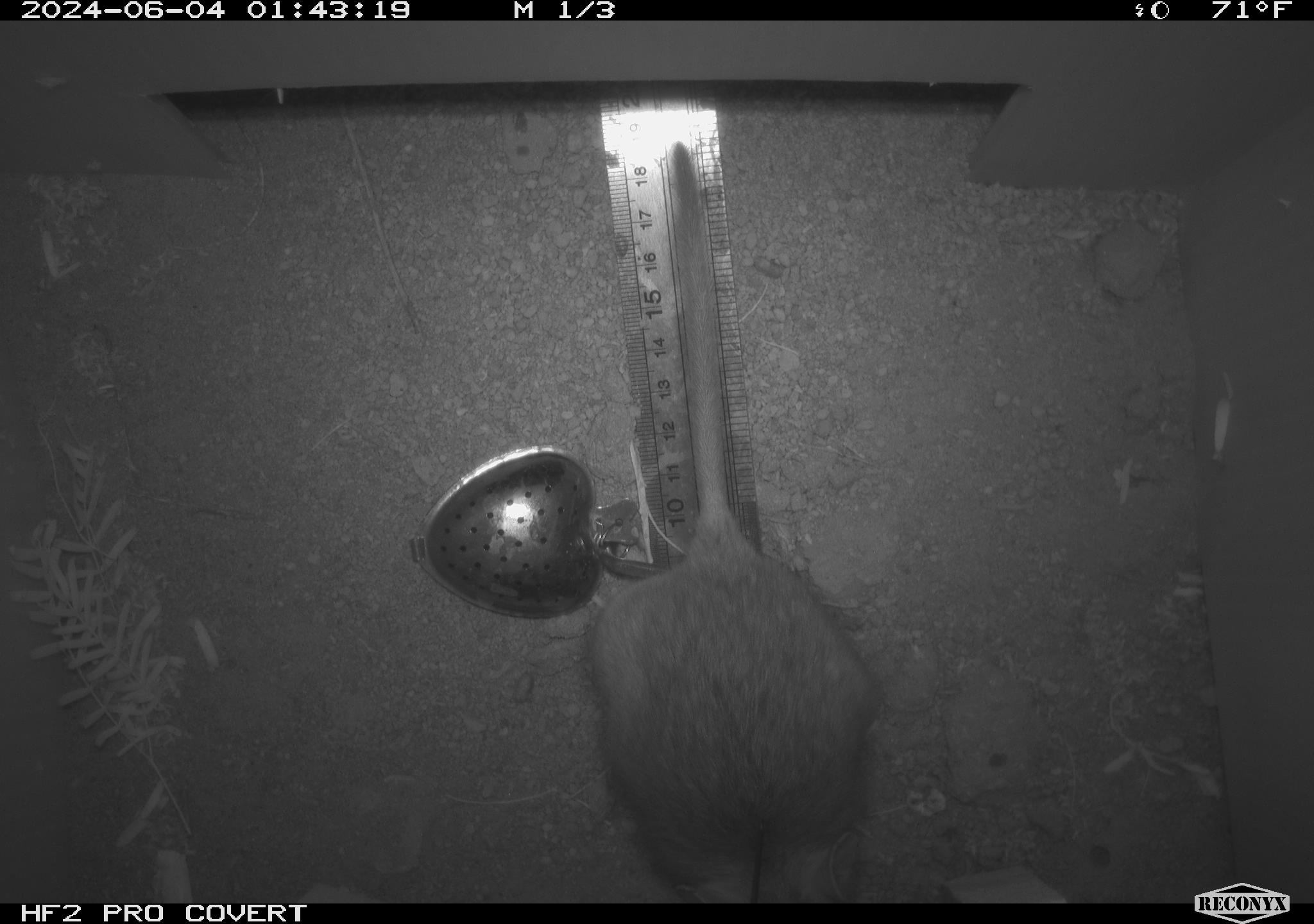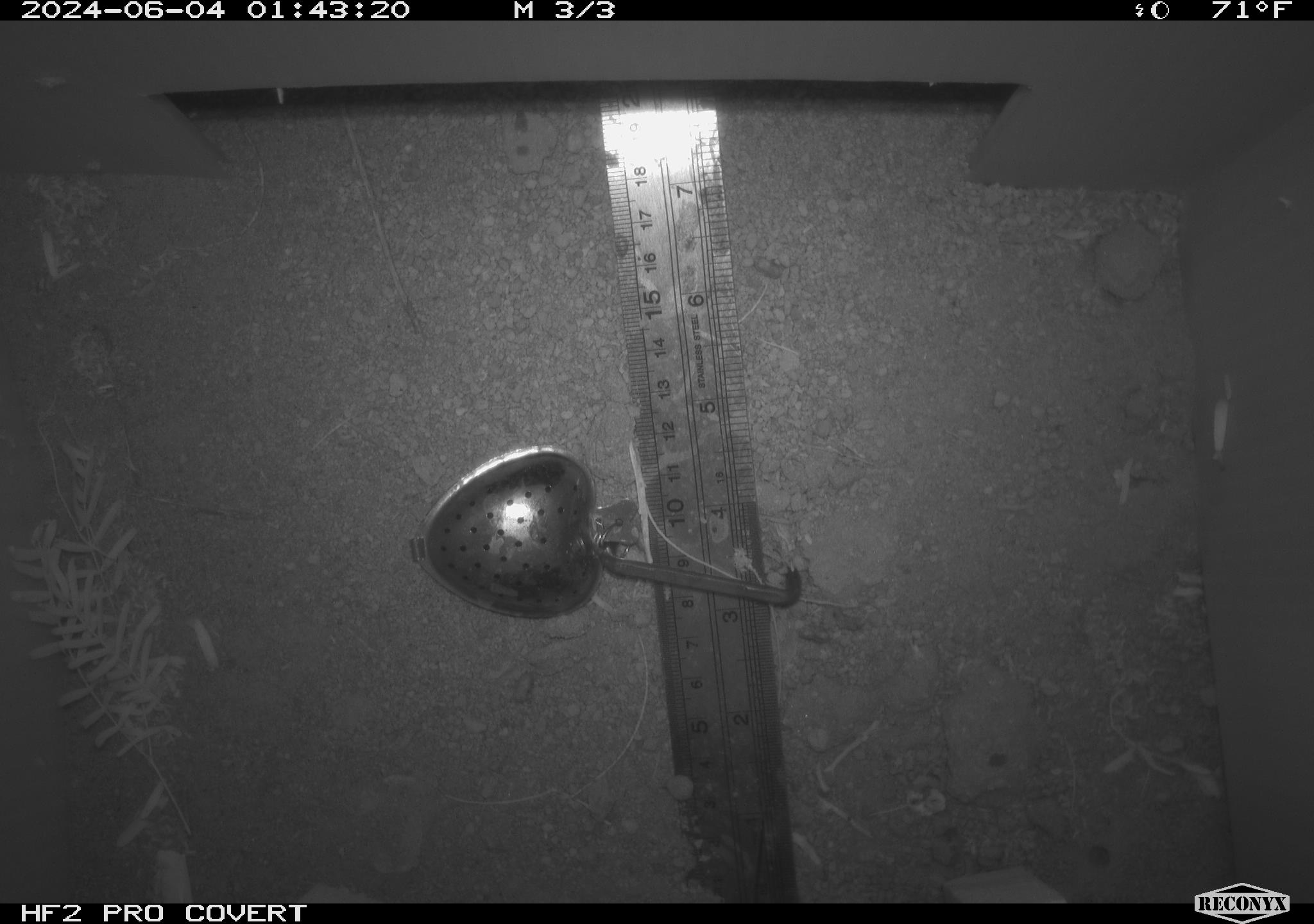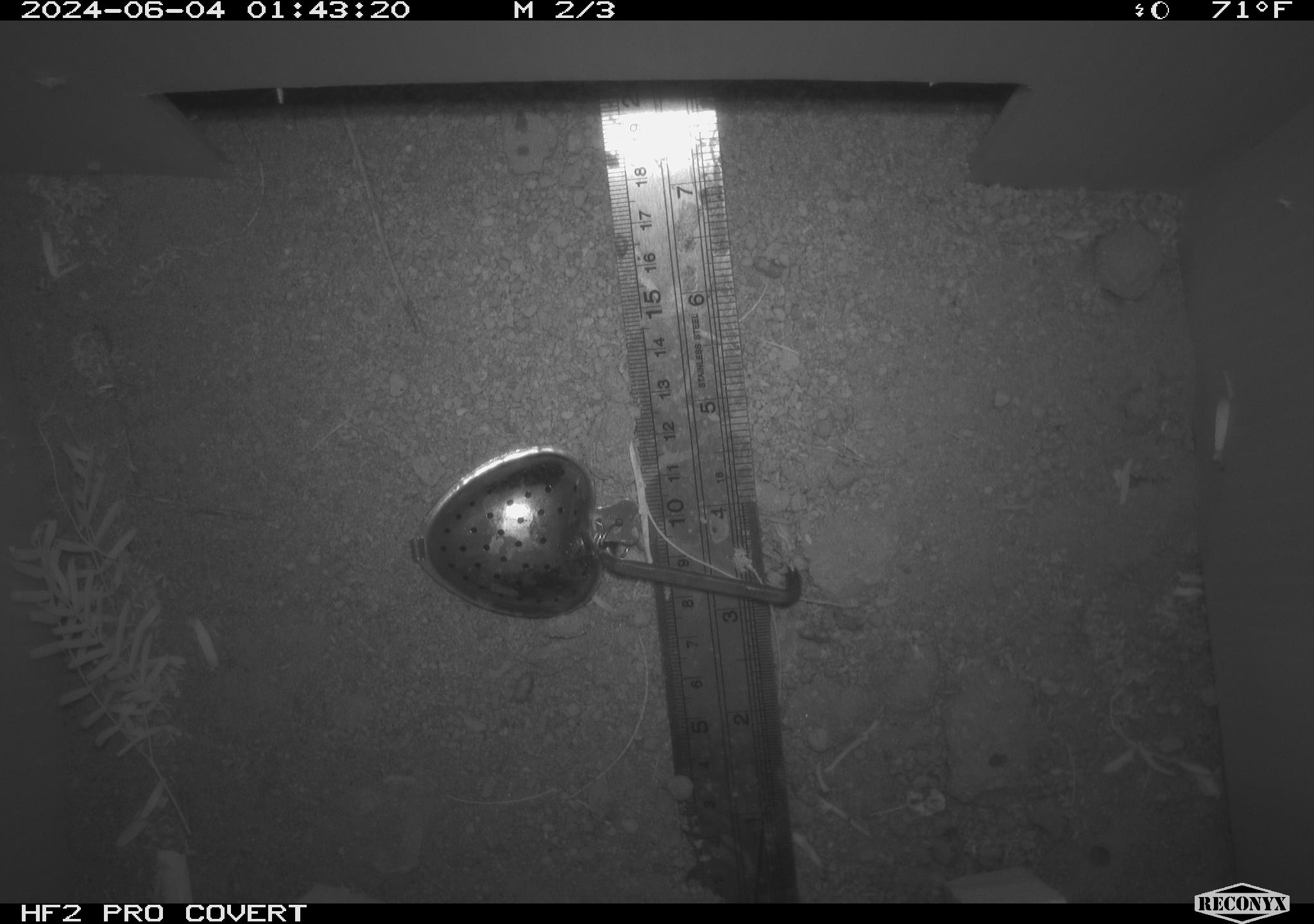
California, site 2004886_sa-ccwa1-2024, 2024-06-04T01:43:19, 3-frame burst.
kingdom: Animalia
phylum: Chordata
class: Mammalia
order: Rodentia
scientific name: Rodentia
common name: woodrat or rat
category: woodrat or rat species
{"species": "woodrat or rat species (woodrat or rat) (Rodentia)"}